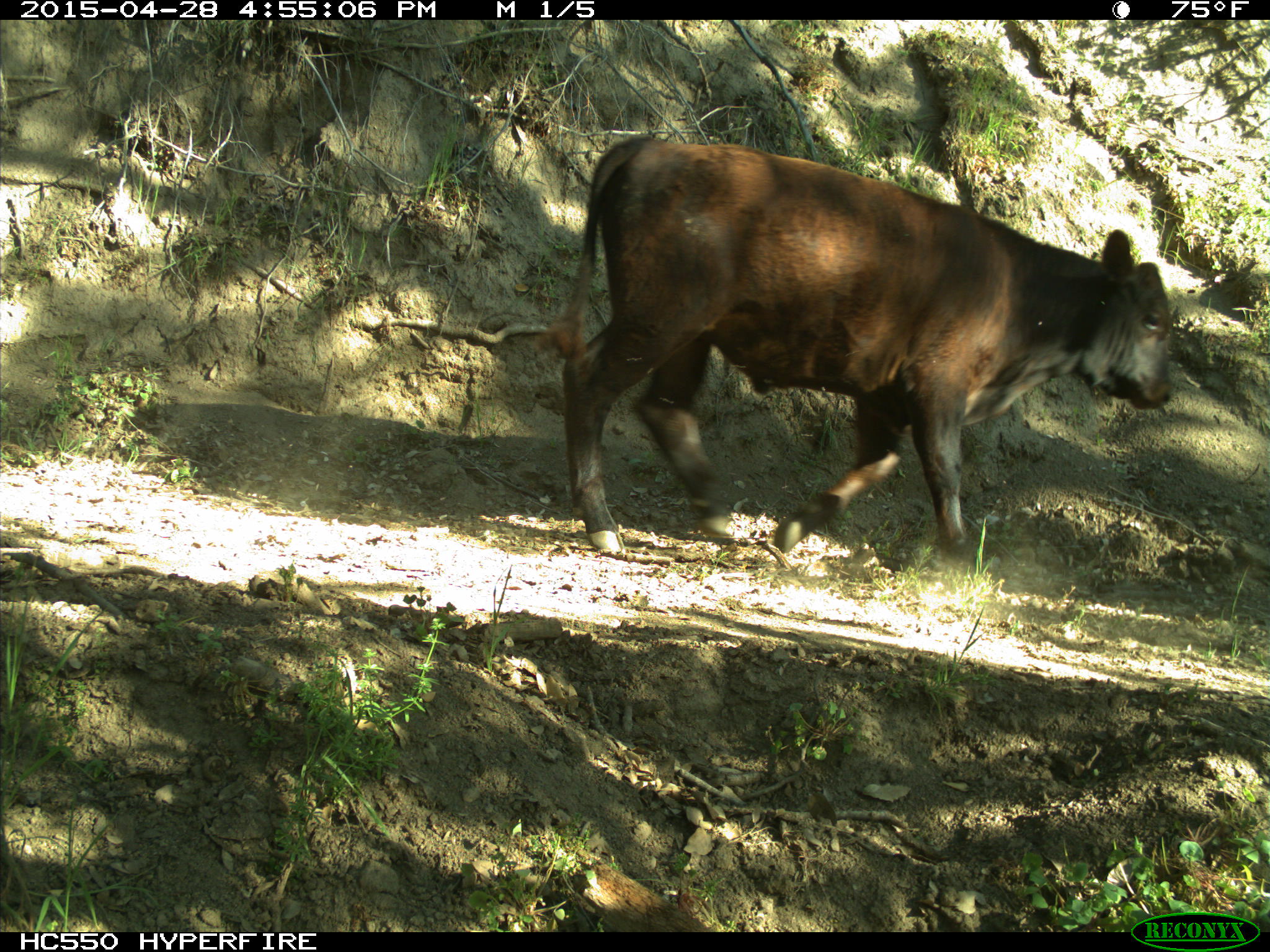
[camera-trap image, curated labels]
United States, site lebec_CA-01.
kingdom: Animalia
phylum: Chordata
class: Mammalia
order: Artiodactyla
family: Bovidae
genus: Bos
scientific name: Bos taurus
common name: domestic cow